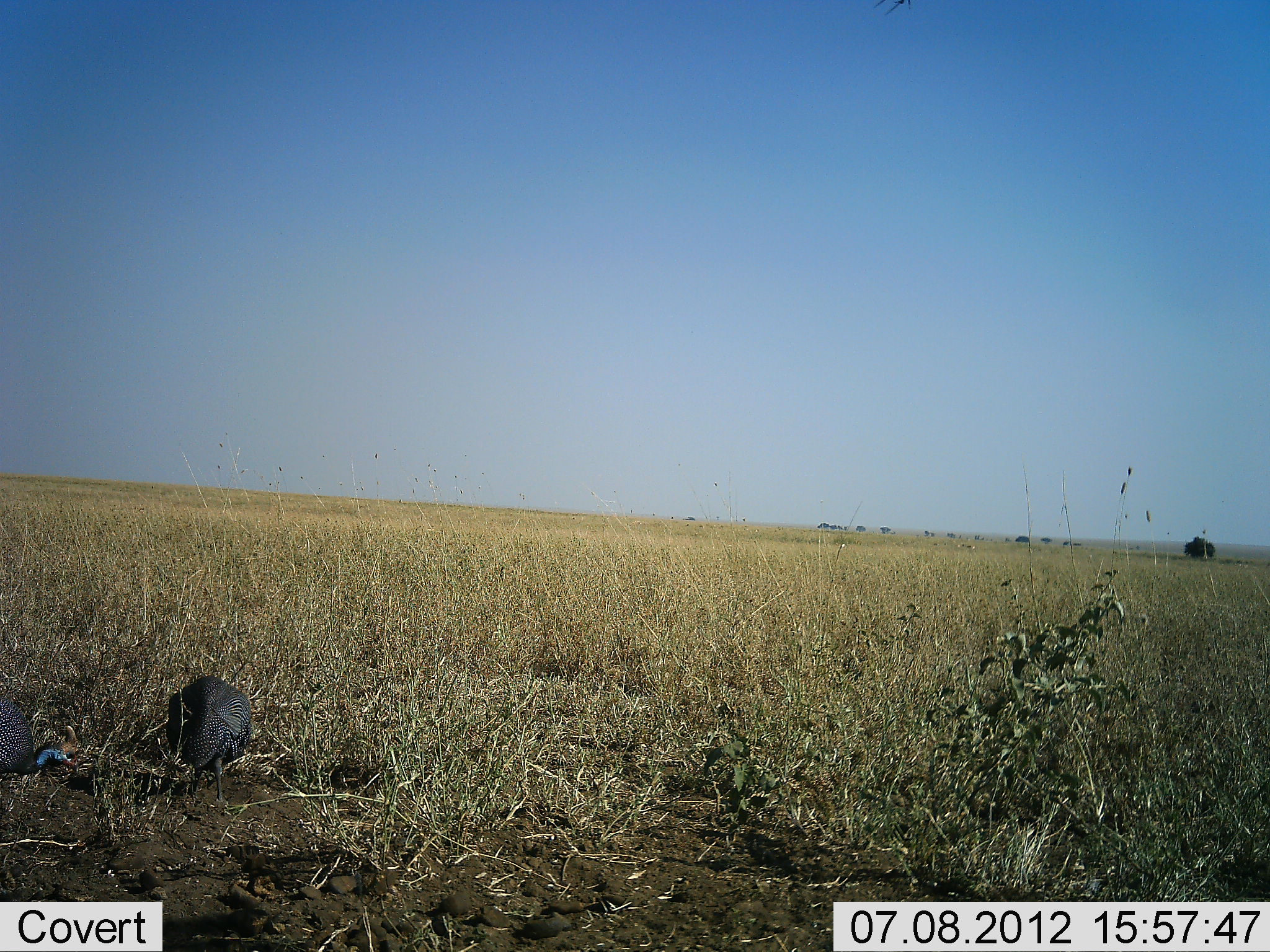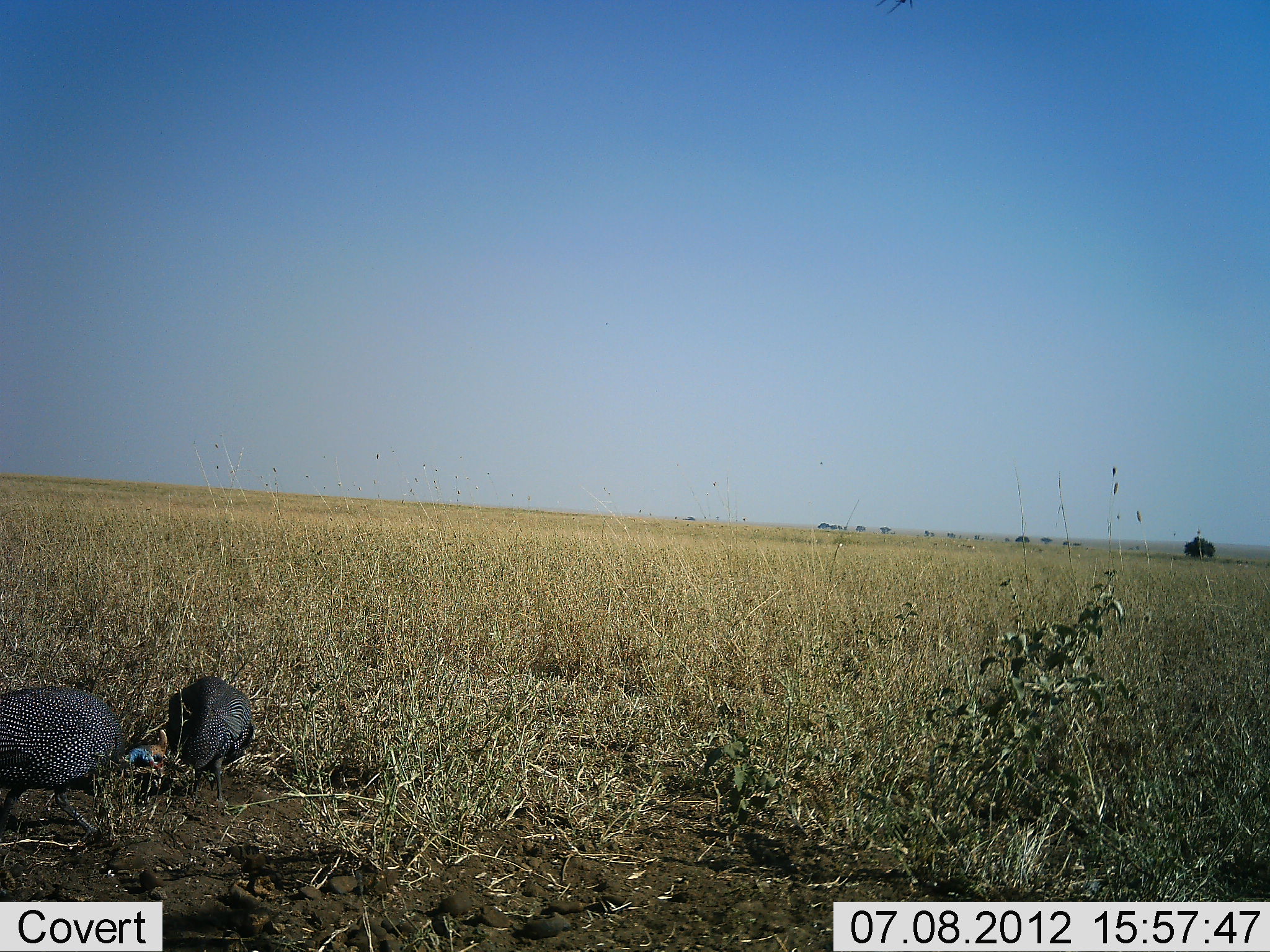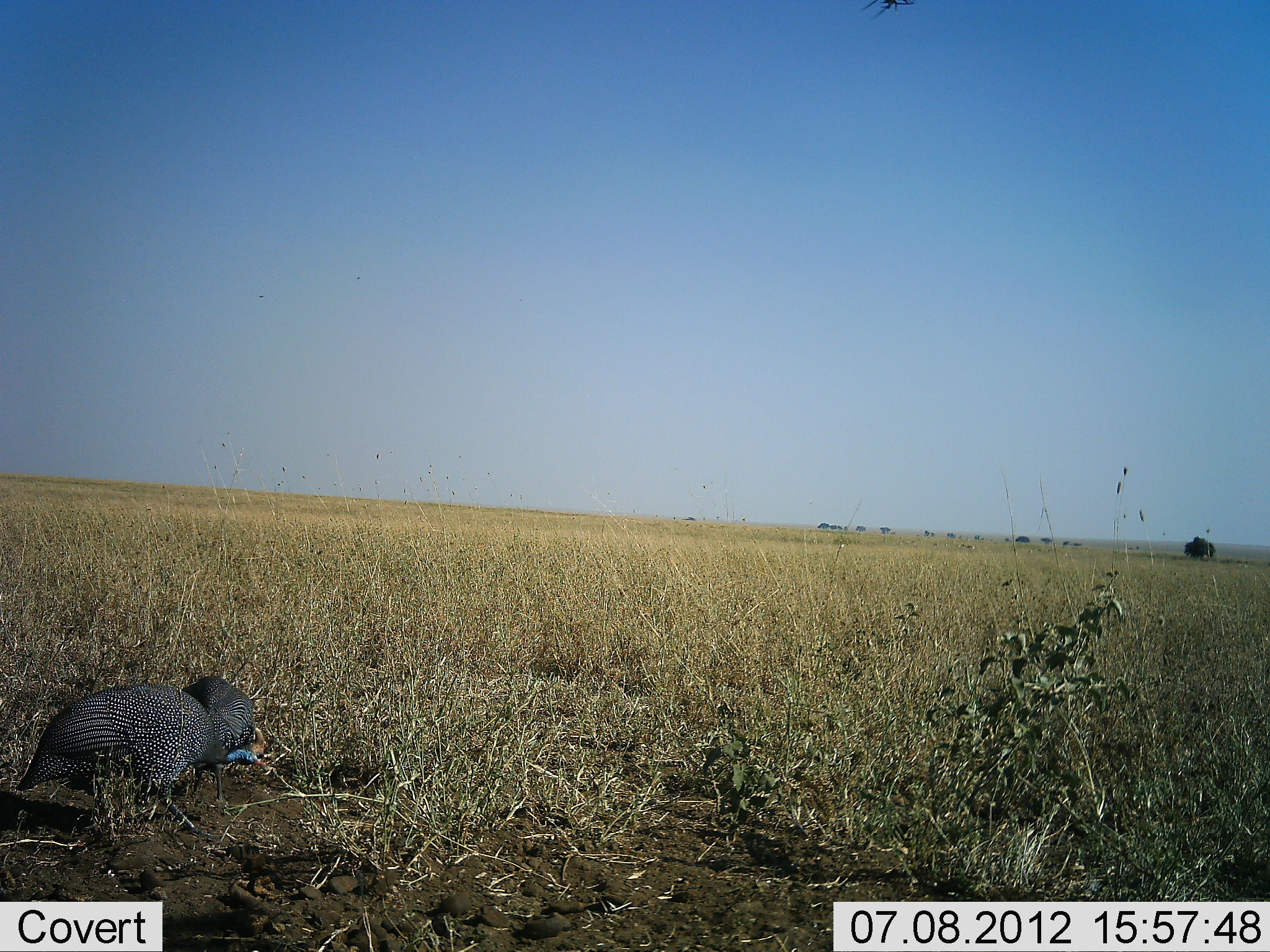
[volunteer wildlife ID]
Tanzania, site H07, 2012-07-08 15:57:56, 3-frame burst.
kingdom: Animalia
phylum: Chordata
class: Aves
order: Galliformes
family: Numididae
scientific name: Numididae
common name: guinea fowl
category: guineafowl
Guineafowl (guinea fowl) (Numididae), count 2. Behavior (volunteer vote fractions): standing 20%, resting 0%, moving 40%, interacting 0%. Young present (vote fraction): 0%. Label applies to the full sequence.